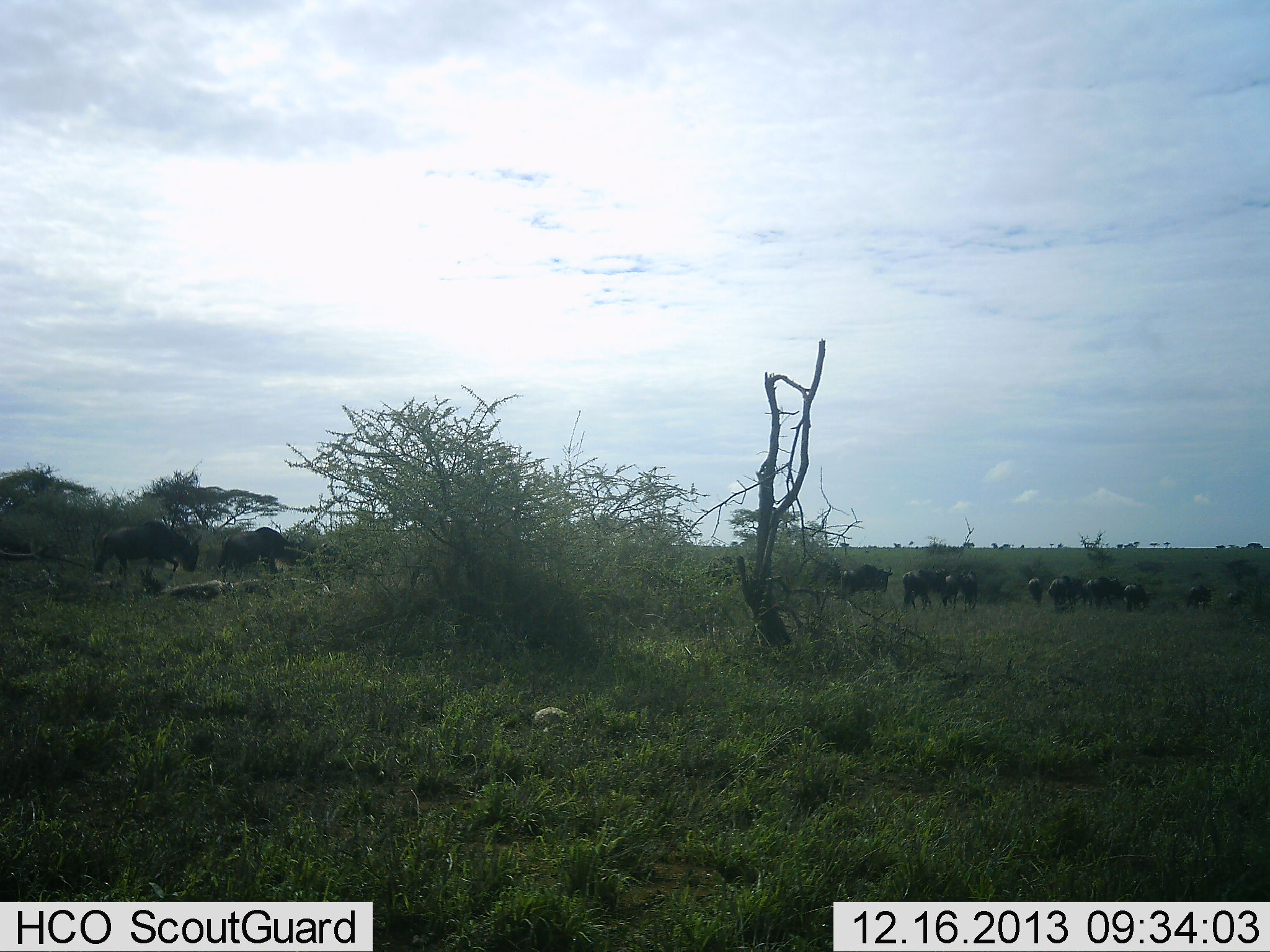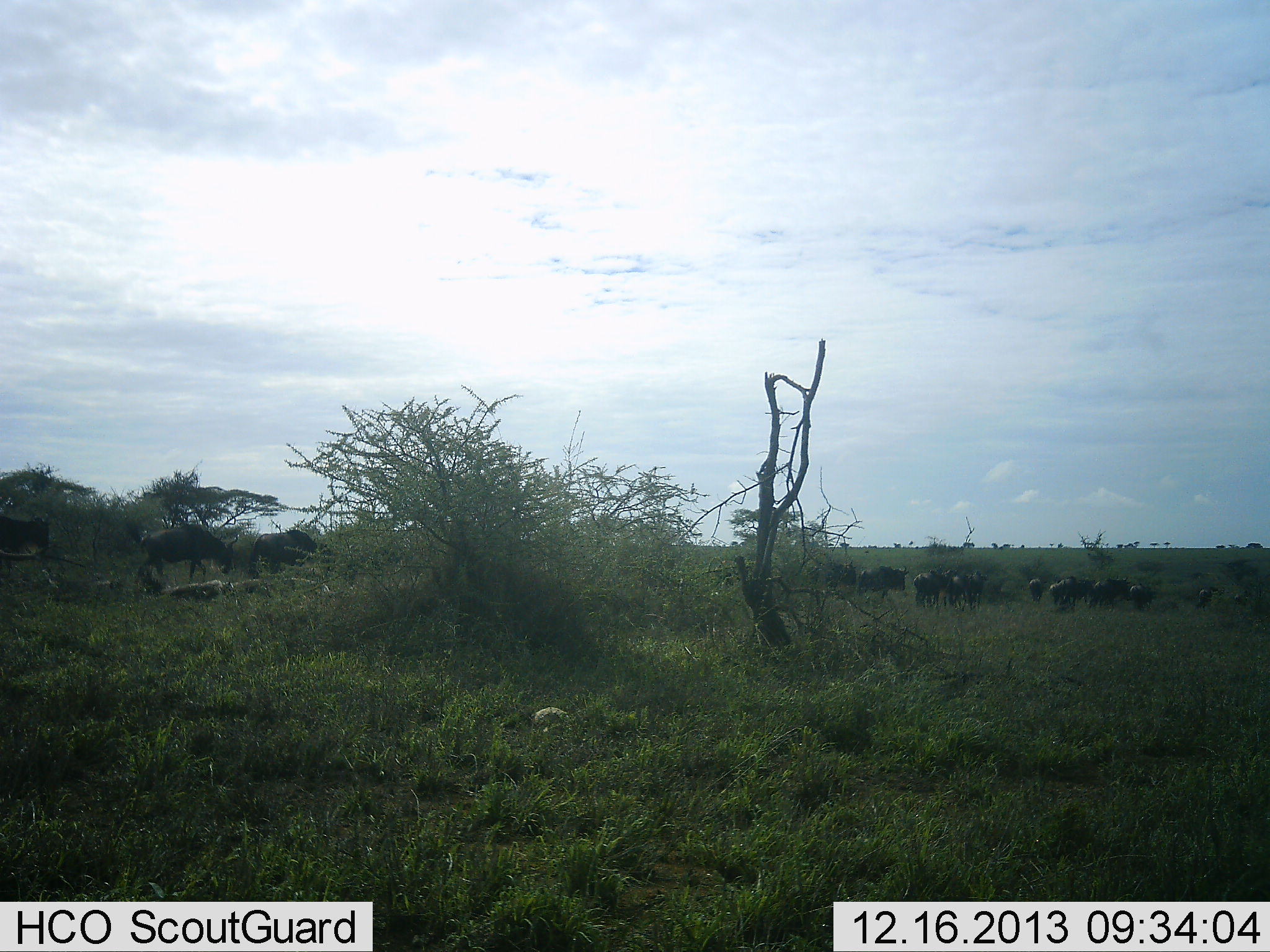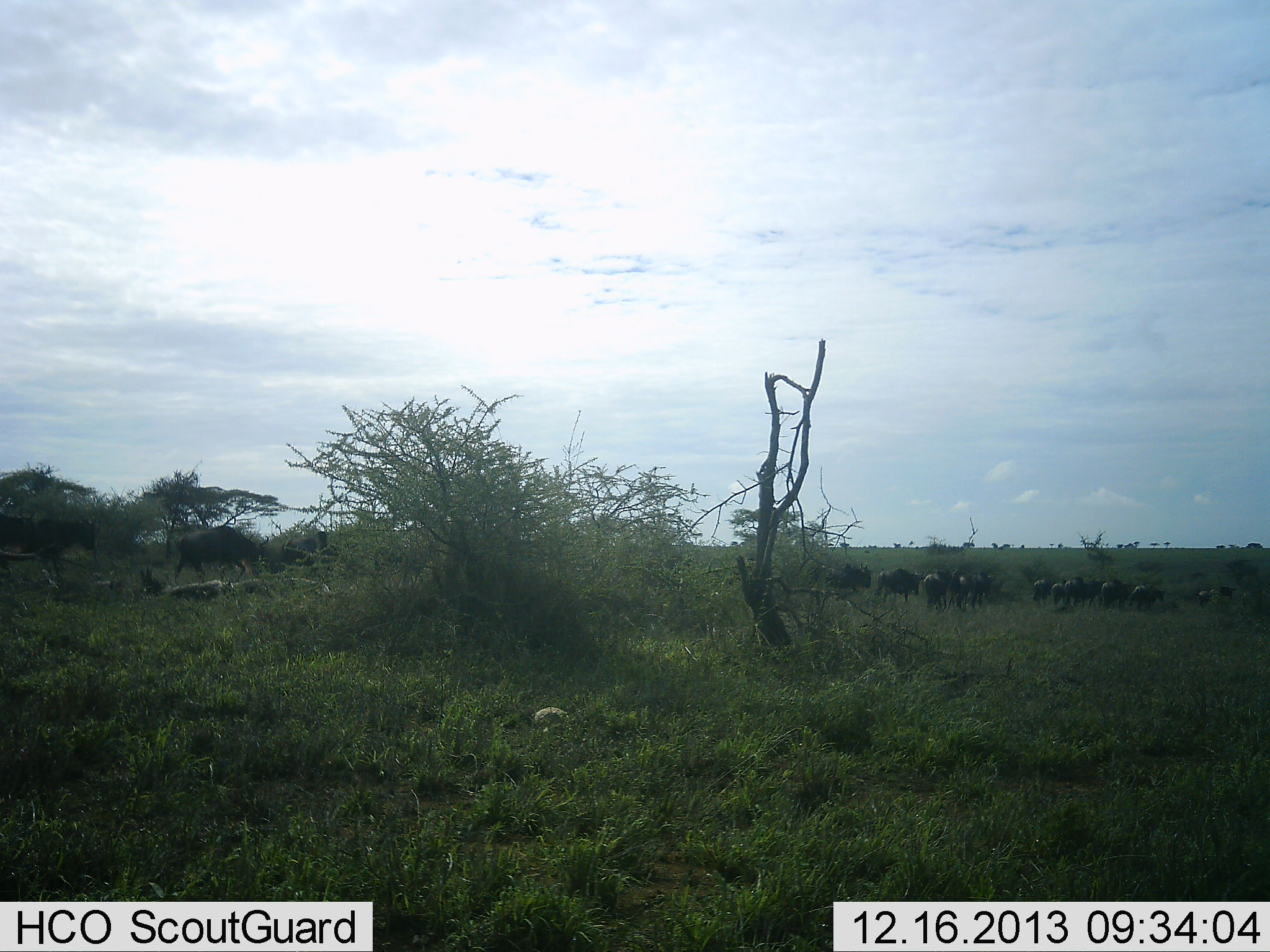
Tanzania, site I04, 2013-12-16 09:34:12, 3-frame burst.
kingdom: Animalia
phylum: Chordata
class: Mammalia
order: Artiodactyla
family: Bovidae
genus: Connochaetes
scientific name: Connochaetes taurinus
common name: blue wildebeest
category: wildebeest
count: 11-50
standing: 10%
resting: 0%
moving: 90%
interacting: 0%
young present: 0%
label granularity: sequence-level